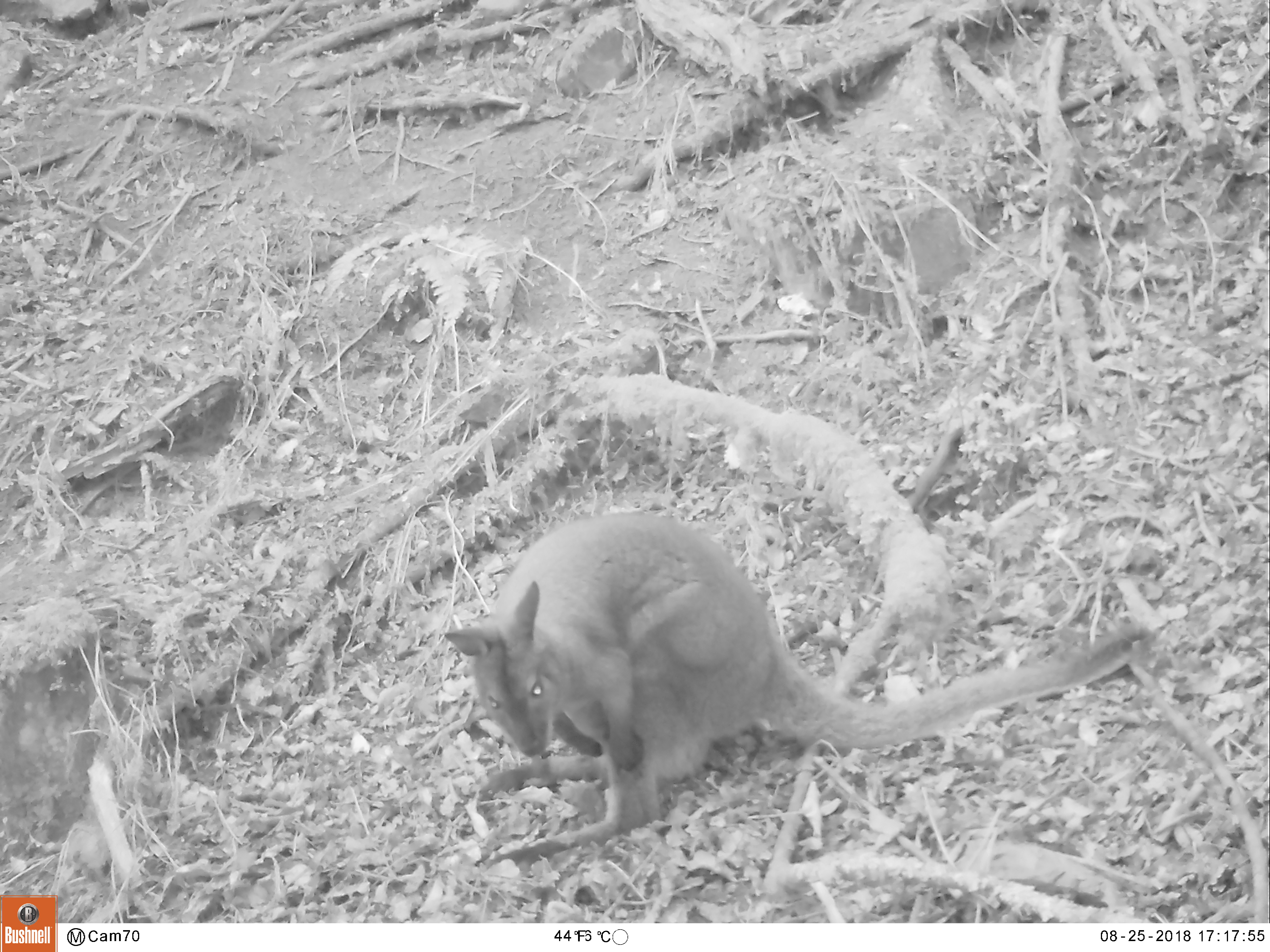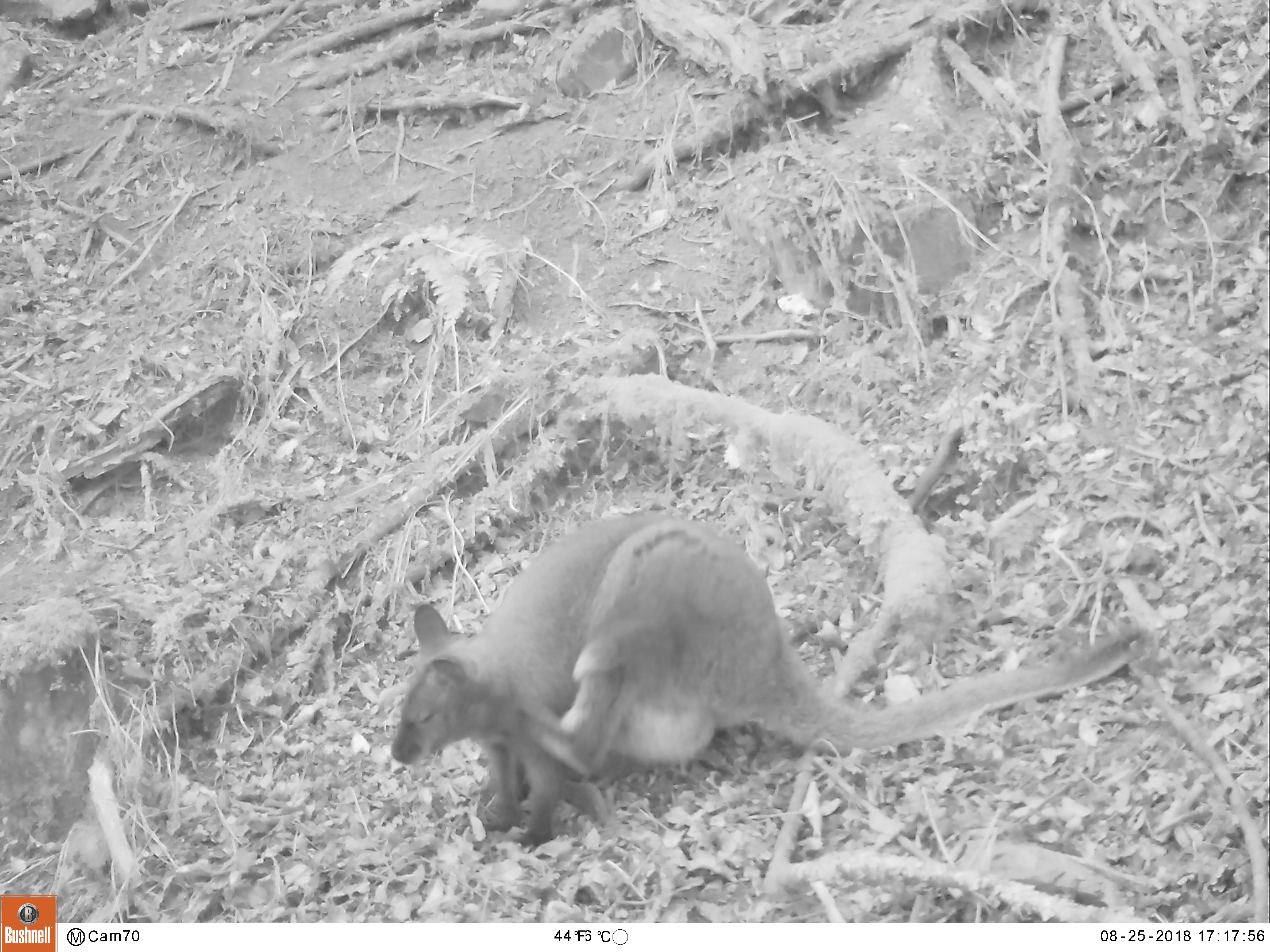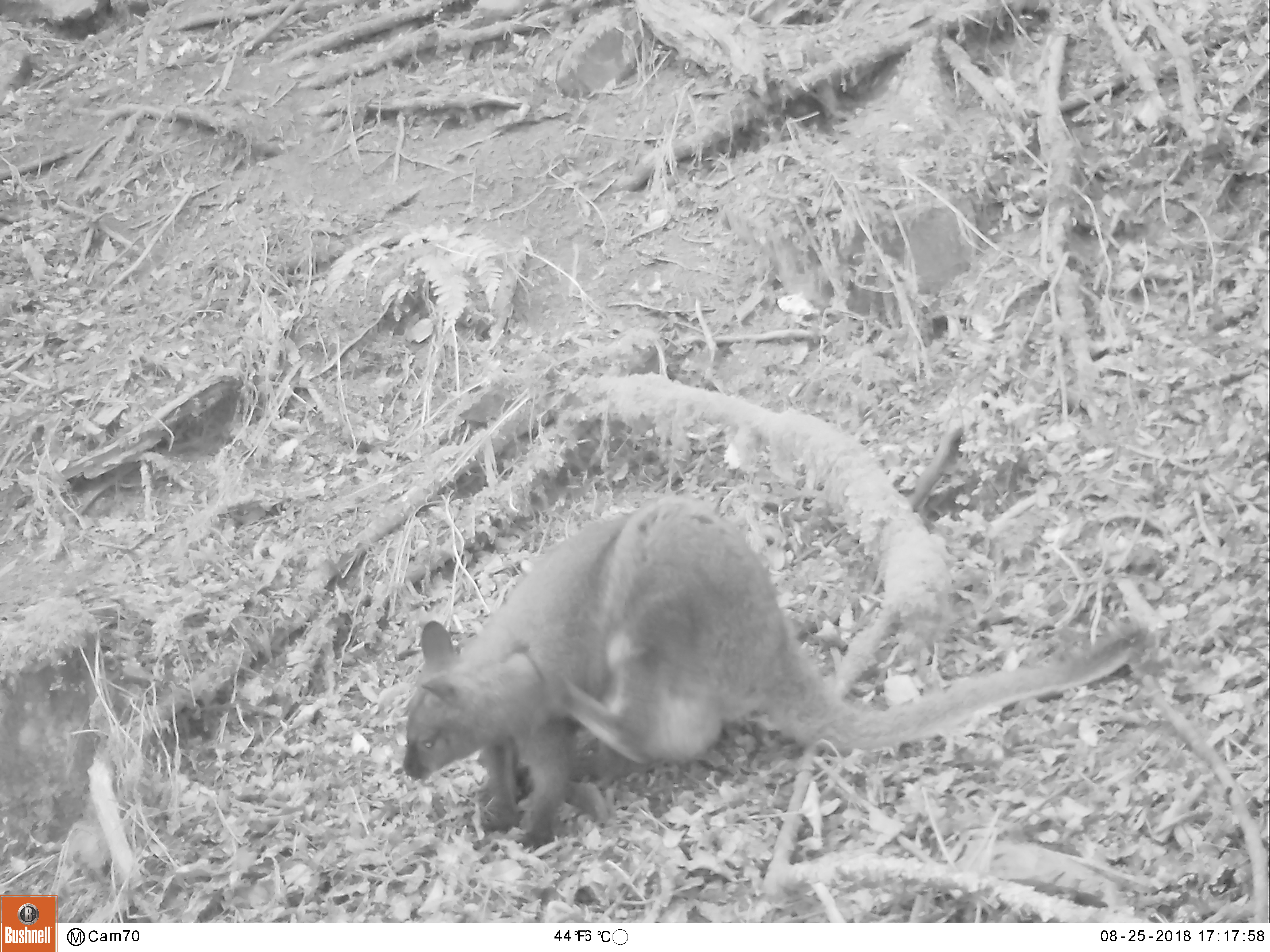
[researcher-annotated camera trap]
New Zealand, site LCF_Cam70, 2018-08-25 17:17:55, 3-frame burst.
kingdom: Animalia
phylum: Chordata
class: Mammalia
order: Diprotodontia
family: Macropodidae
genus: Notamacropus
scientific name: Notamacropus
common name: wallaby